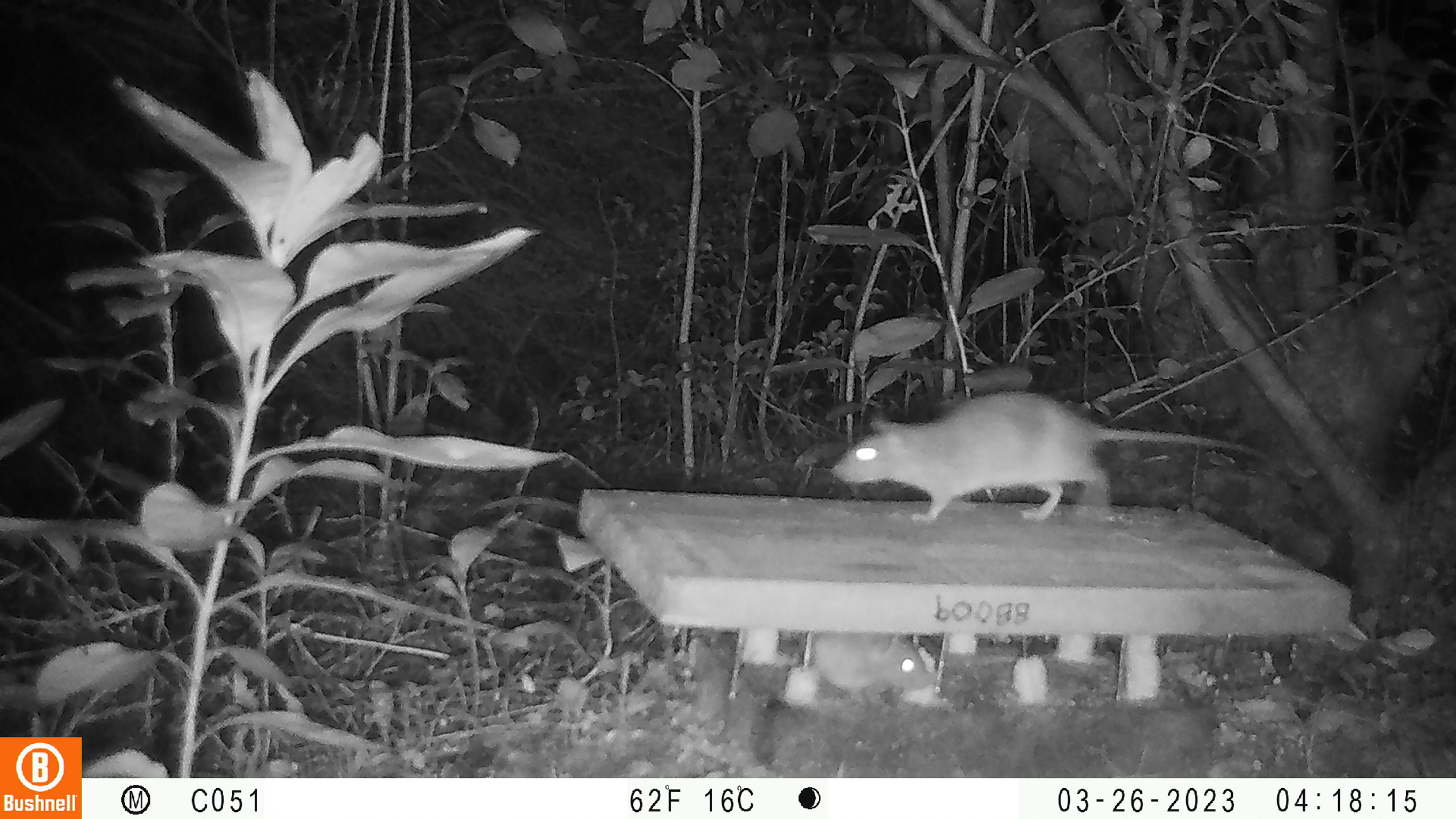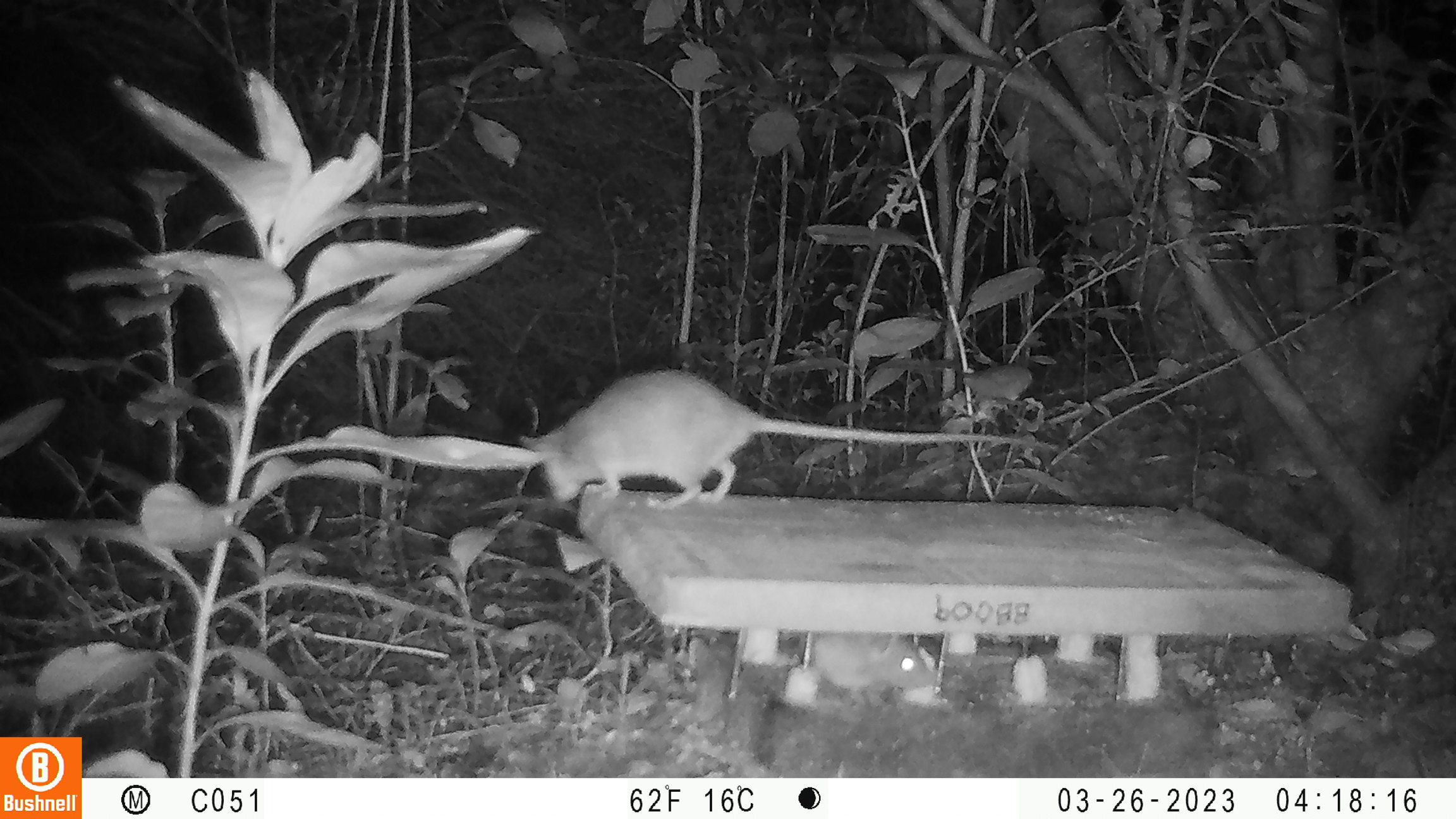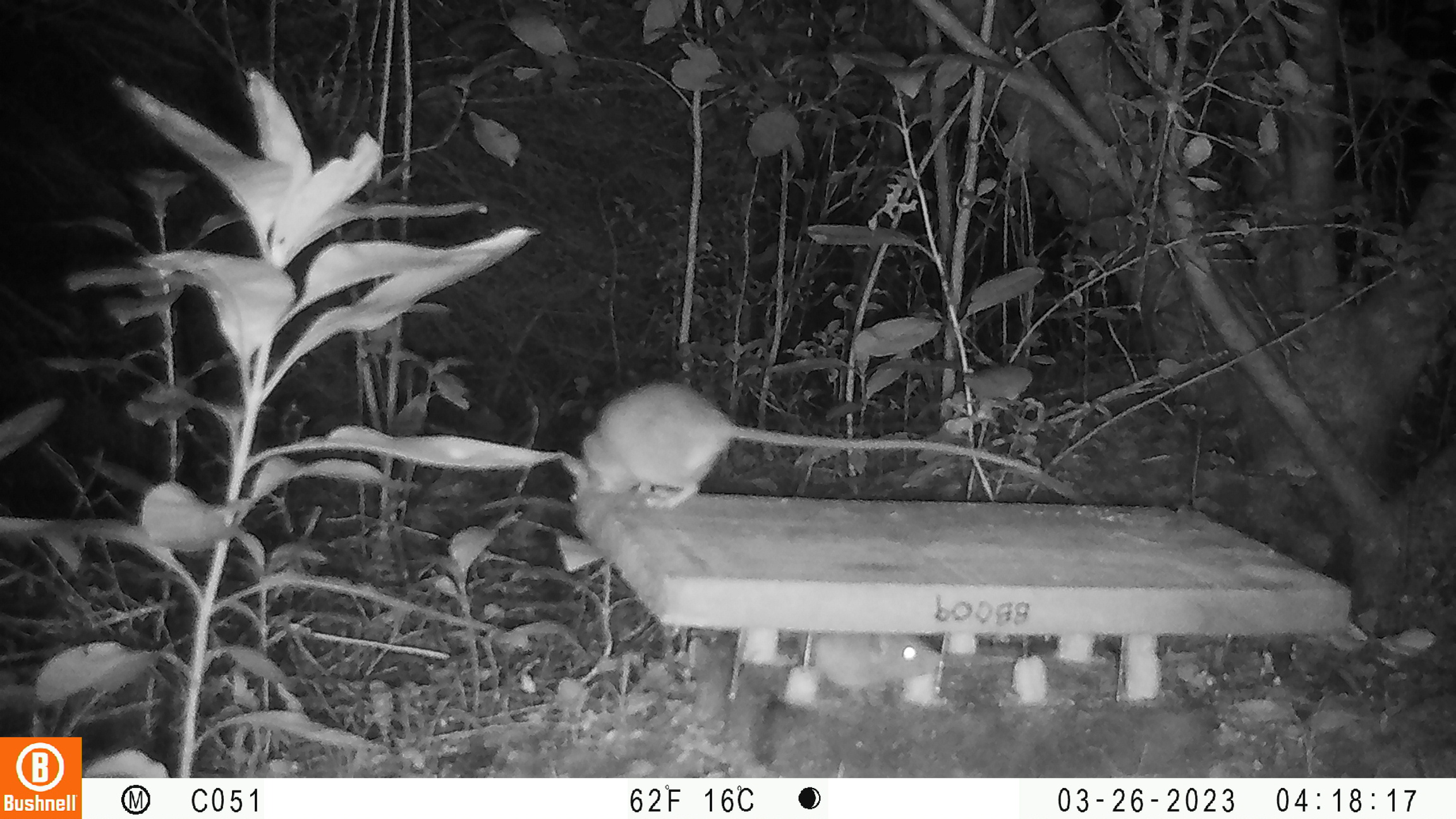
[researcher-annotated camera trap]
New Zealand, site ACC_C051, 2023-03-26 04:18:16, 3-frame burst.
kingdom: Animalia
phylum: Chordata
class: Mammalia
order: Rodentia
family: Muridae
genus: Rattus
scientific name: Rattus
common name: rat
Rat (Rattus).